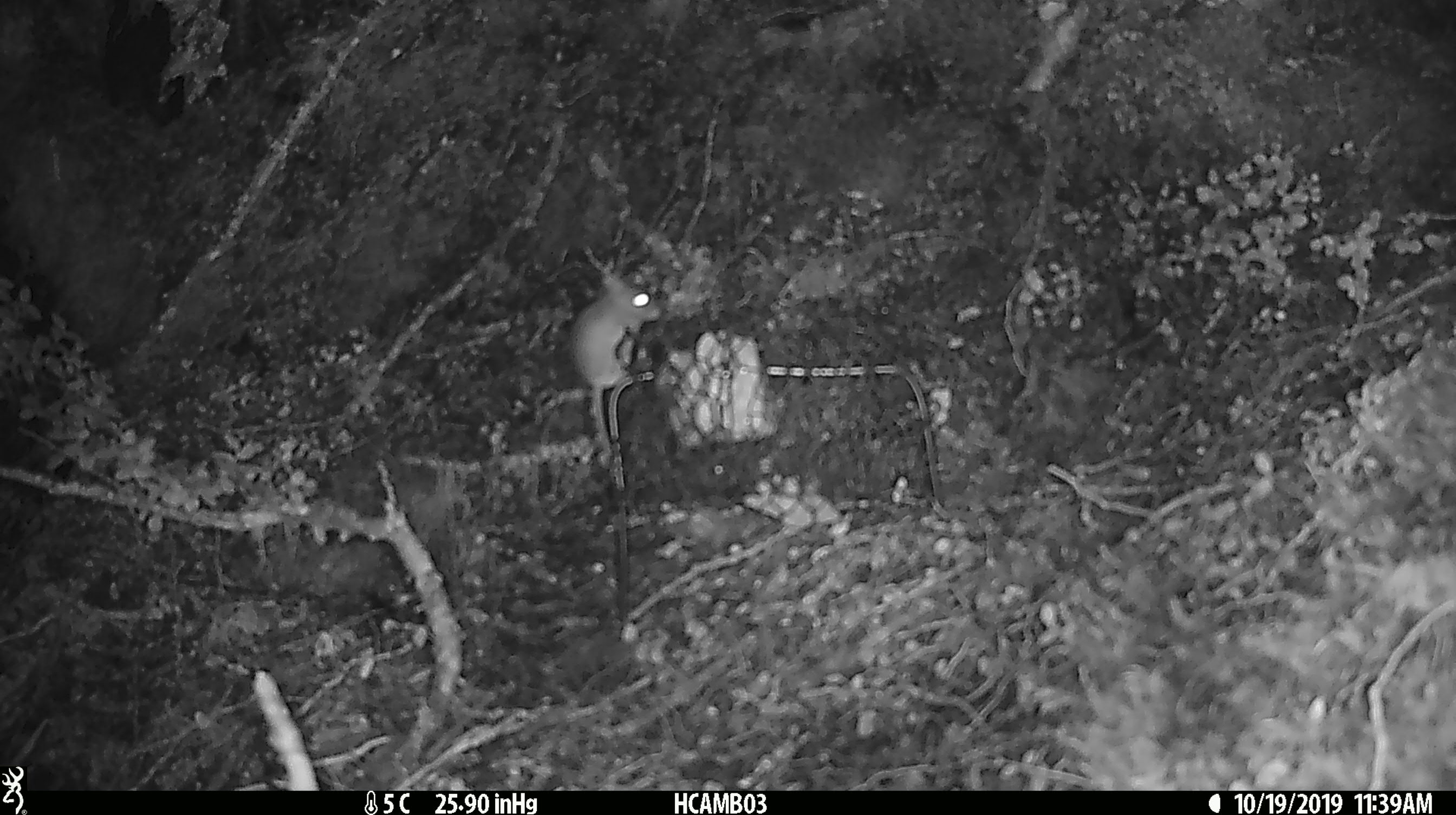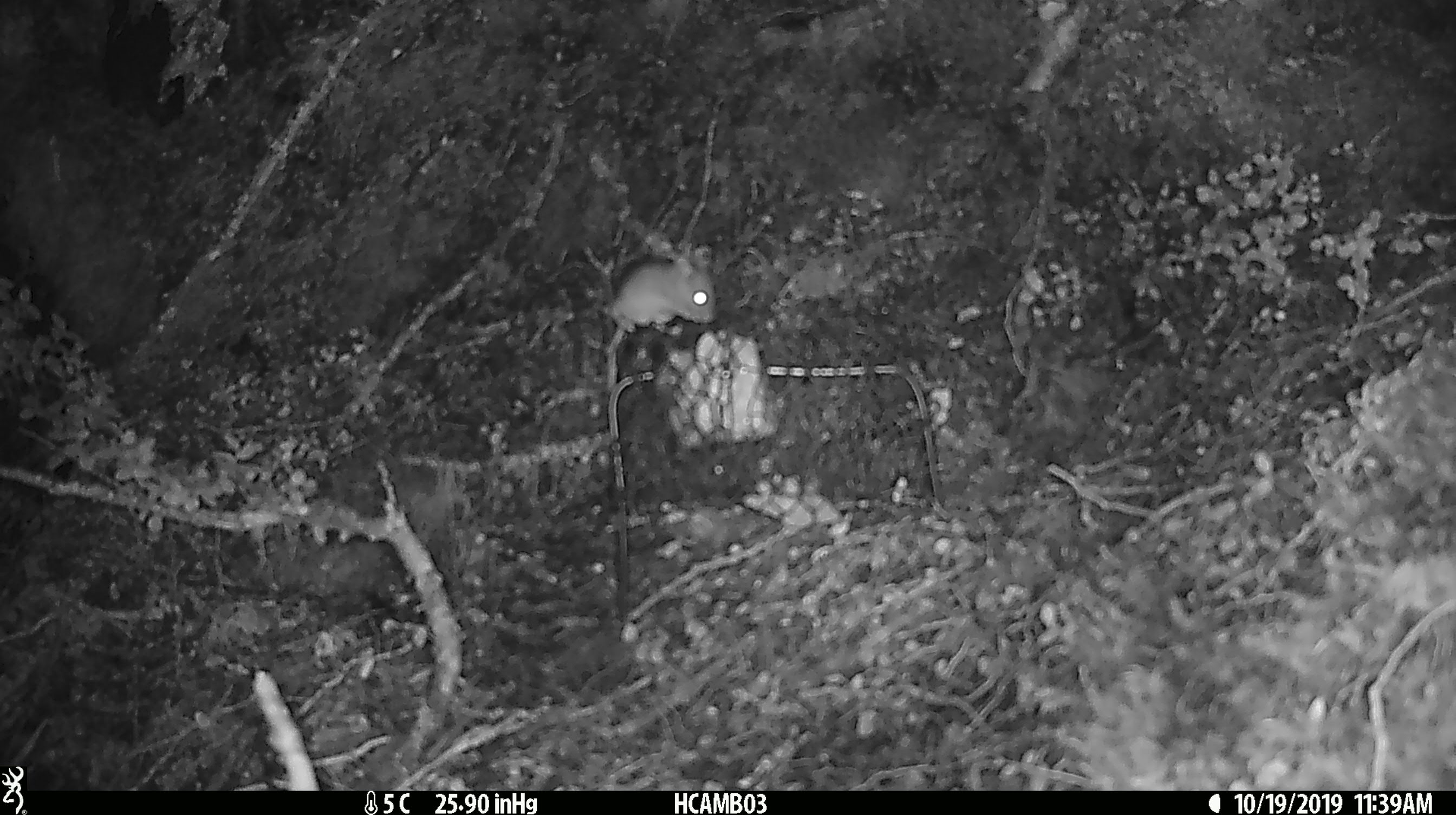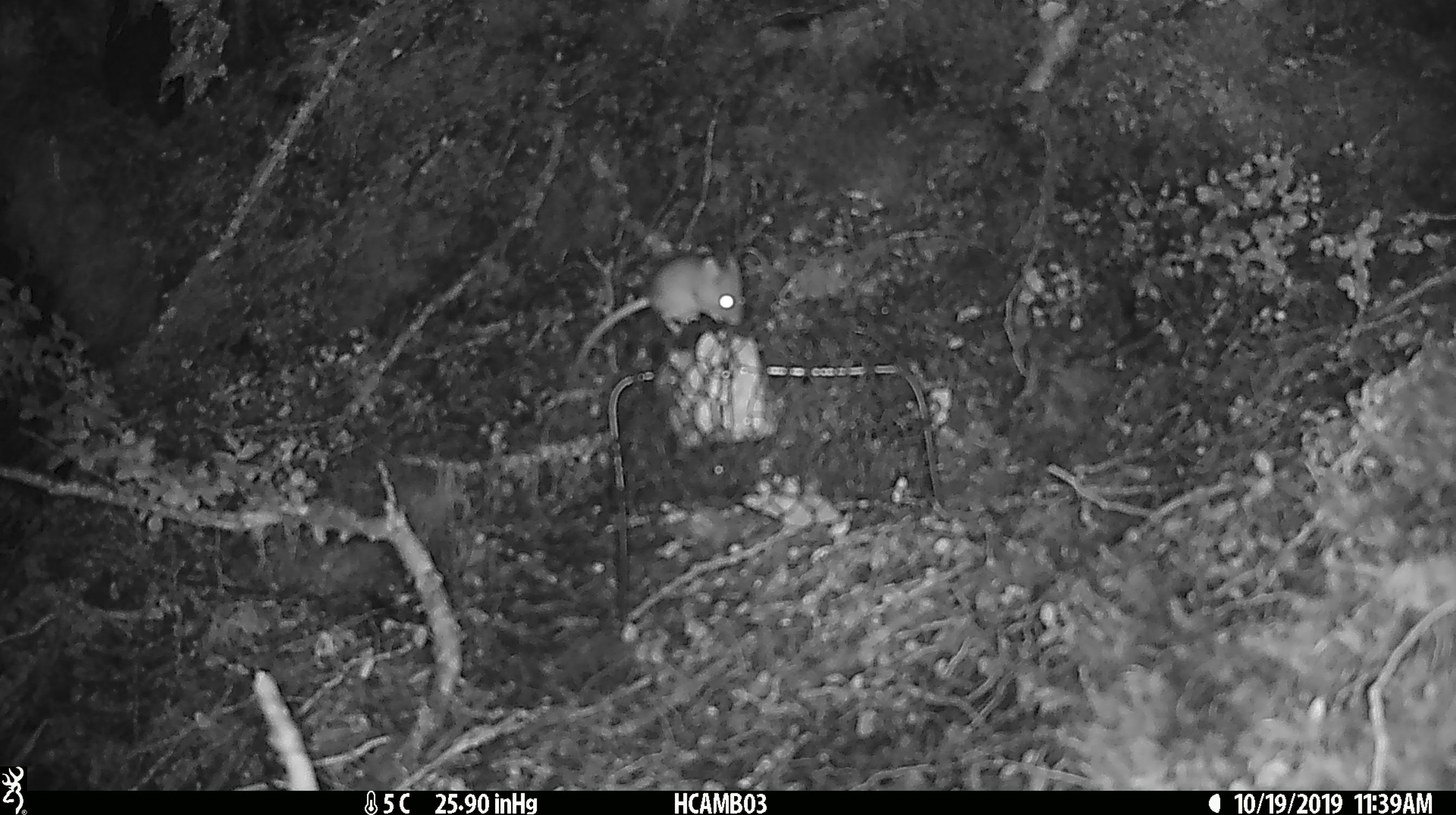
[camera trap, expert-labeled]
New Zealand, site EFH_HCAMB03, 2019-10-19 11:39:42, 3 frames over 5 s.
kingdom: Animalia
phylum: Chordata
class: Mammalia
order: Rodentia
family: Muridae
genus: Mus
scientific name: Mus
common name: mouse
Mouse (Mus).